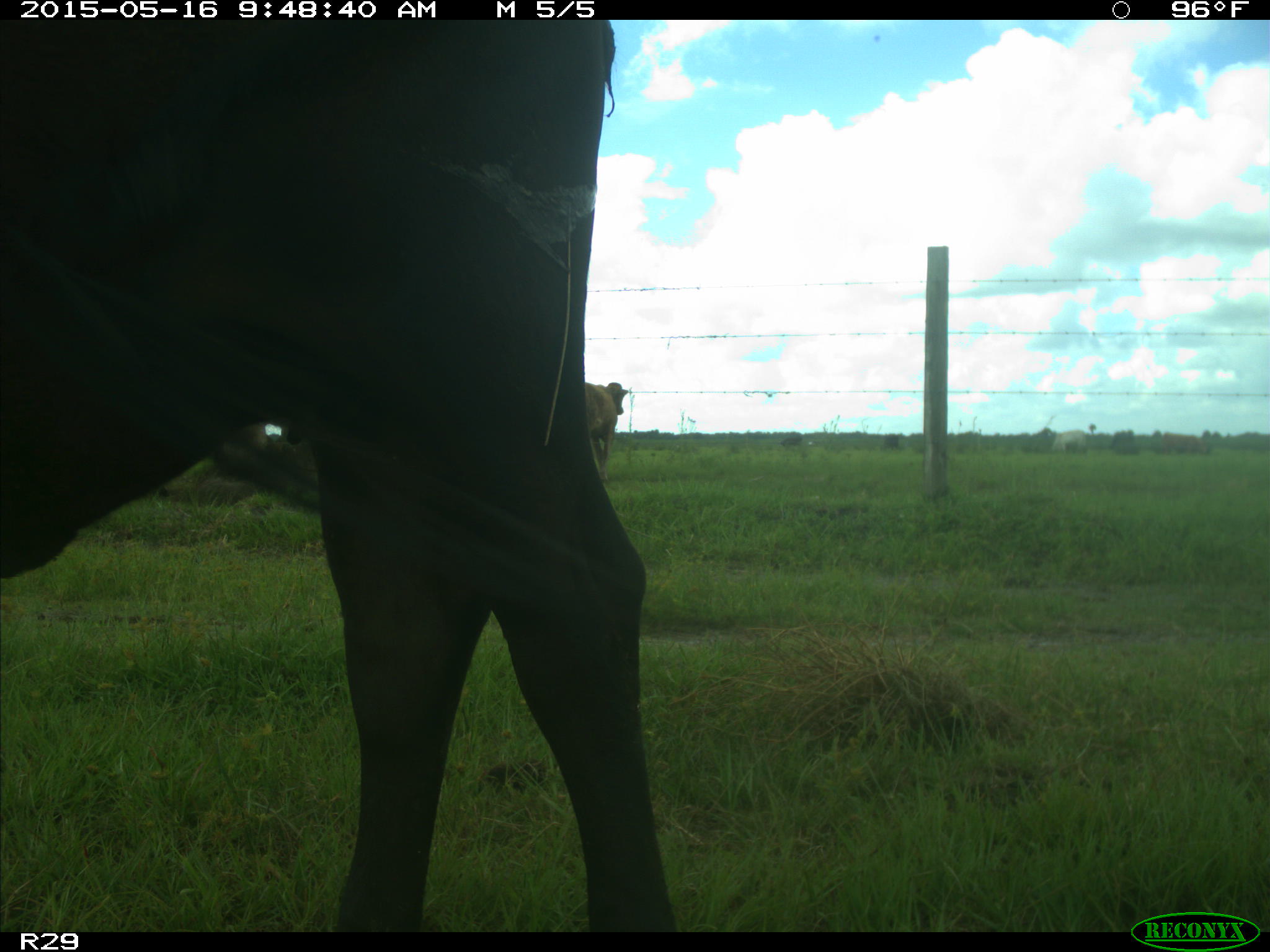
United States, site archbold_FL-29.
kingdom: Animalia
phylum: Chordata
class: Mammalia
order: Artiodactyla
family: Bovidae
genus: Bos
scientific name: Bos taurus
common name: domestic cow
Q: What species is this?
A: Bos taurus (domestic cow).